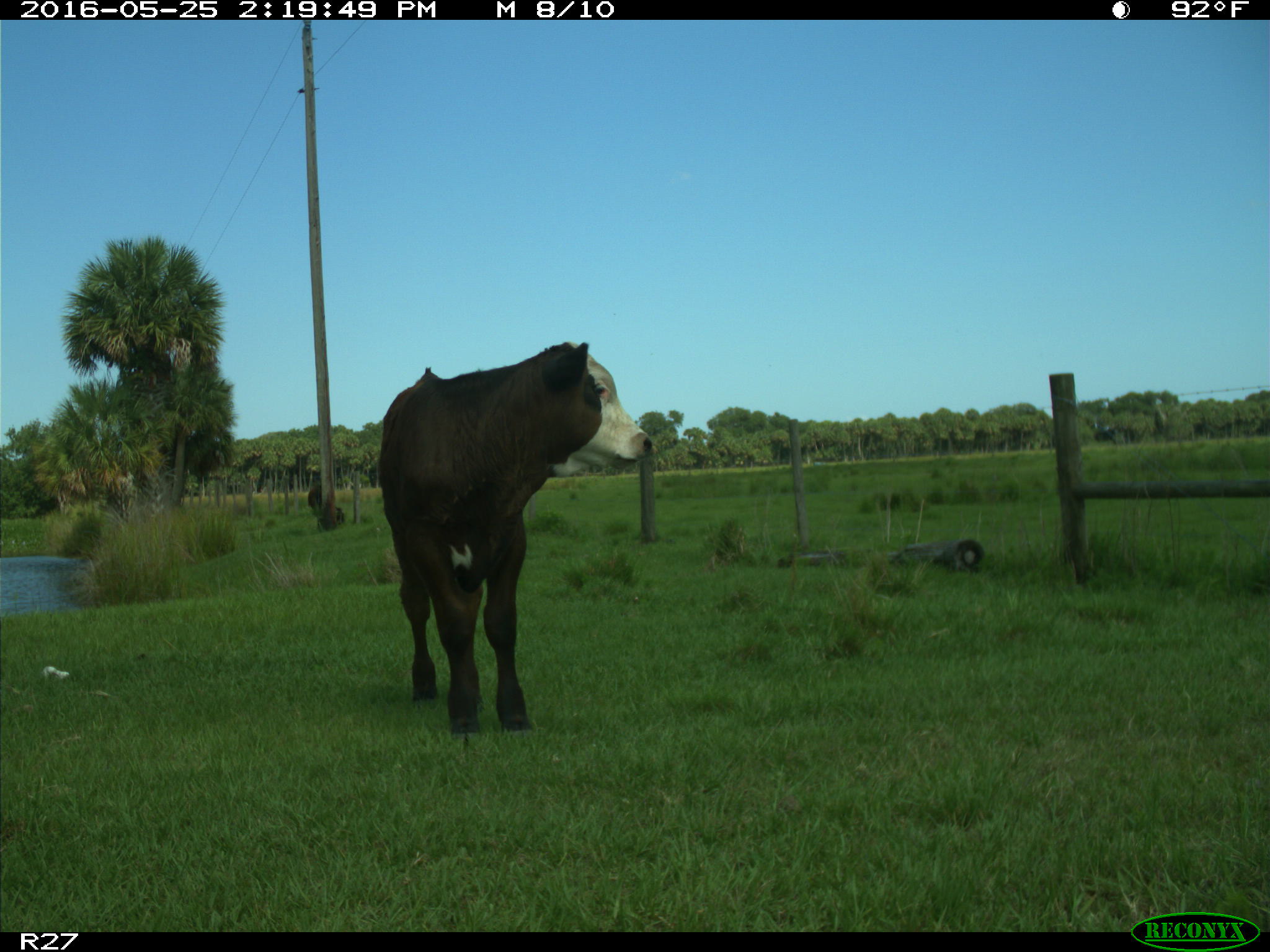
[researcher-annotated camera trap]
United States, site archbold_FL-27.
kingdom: Animalia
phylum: Chordata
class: Mammalia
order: Artiodactyla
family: Bovidae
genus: Bos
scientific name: Bos taurus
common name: domestic cow